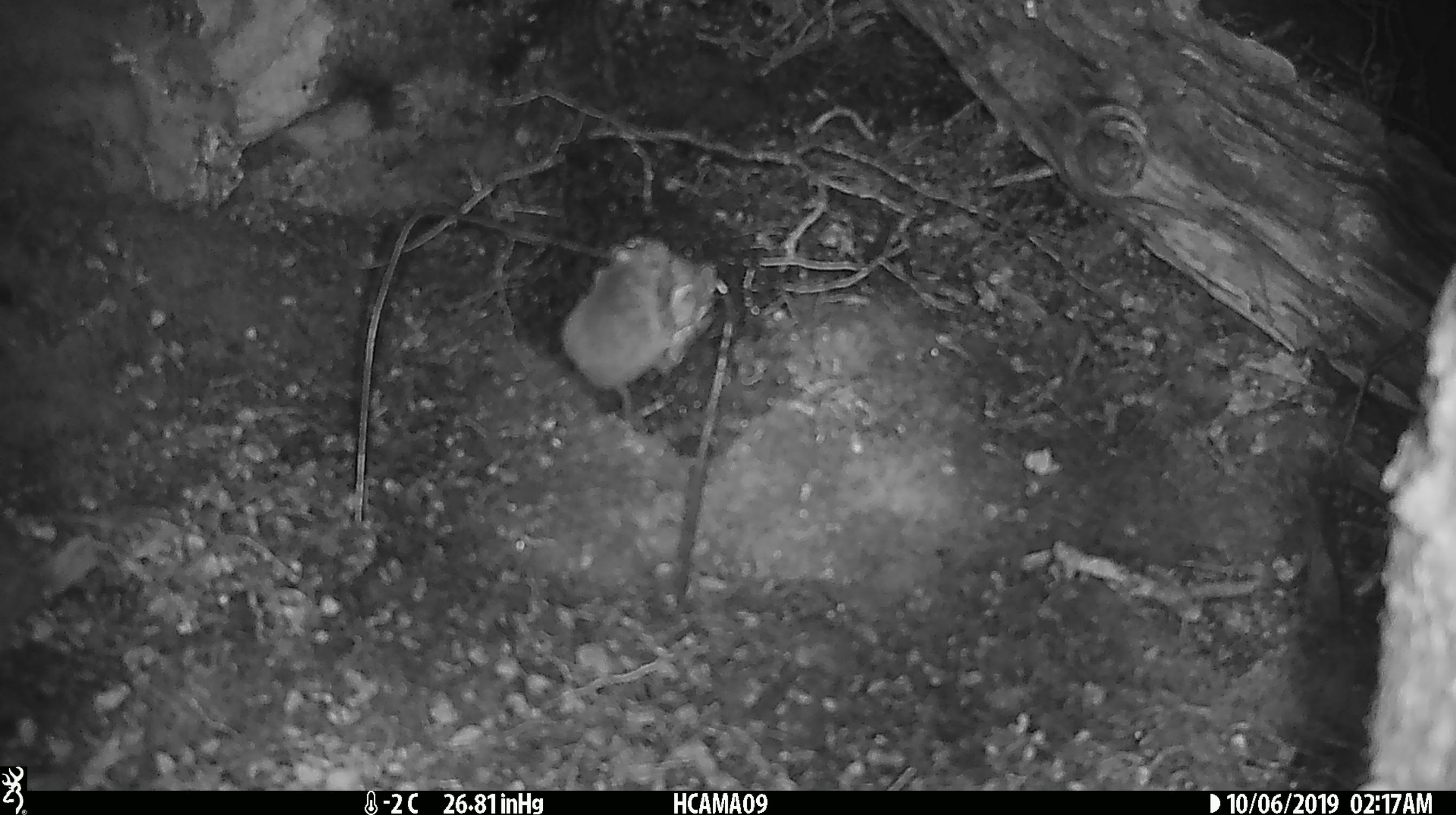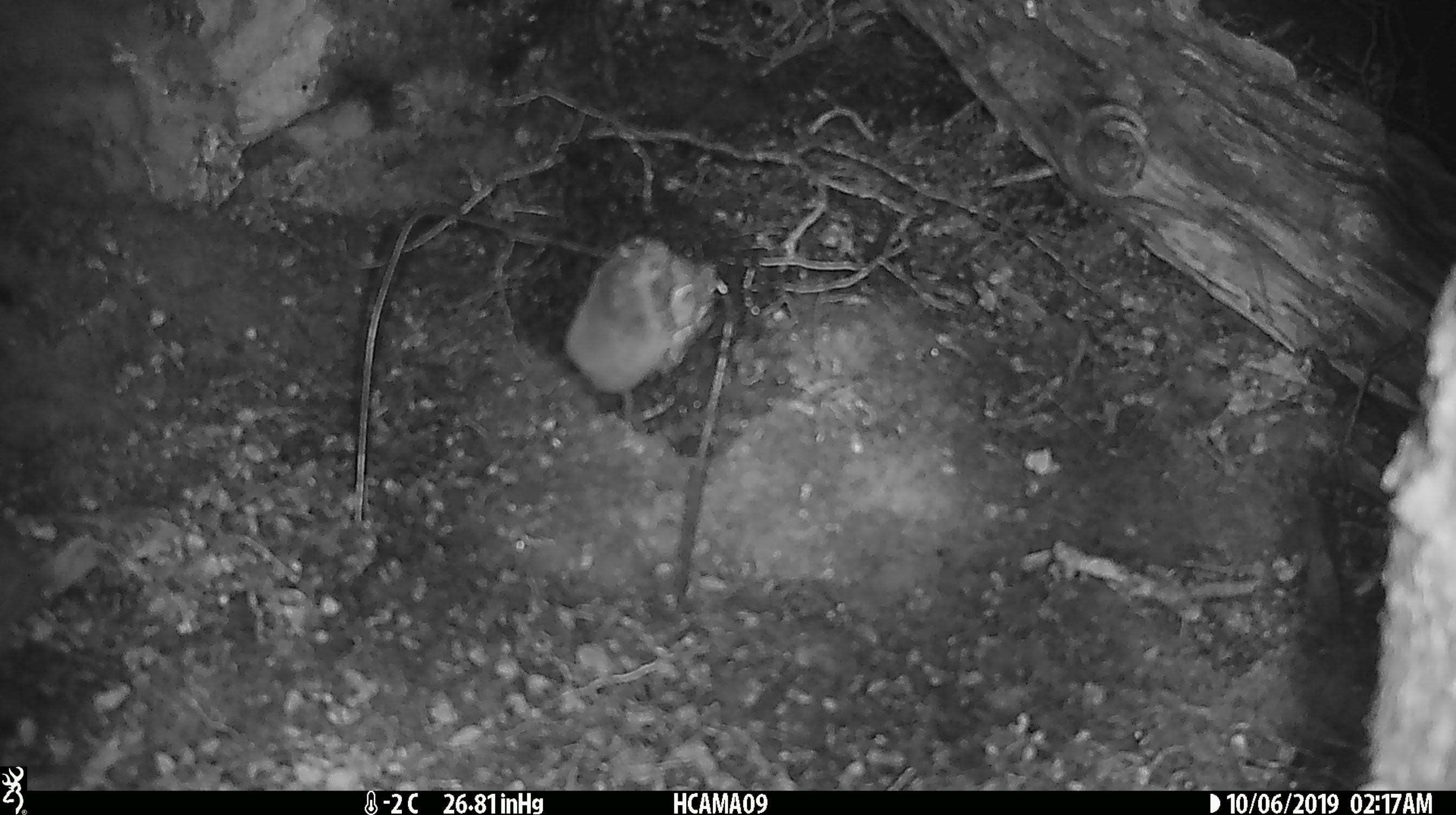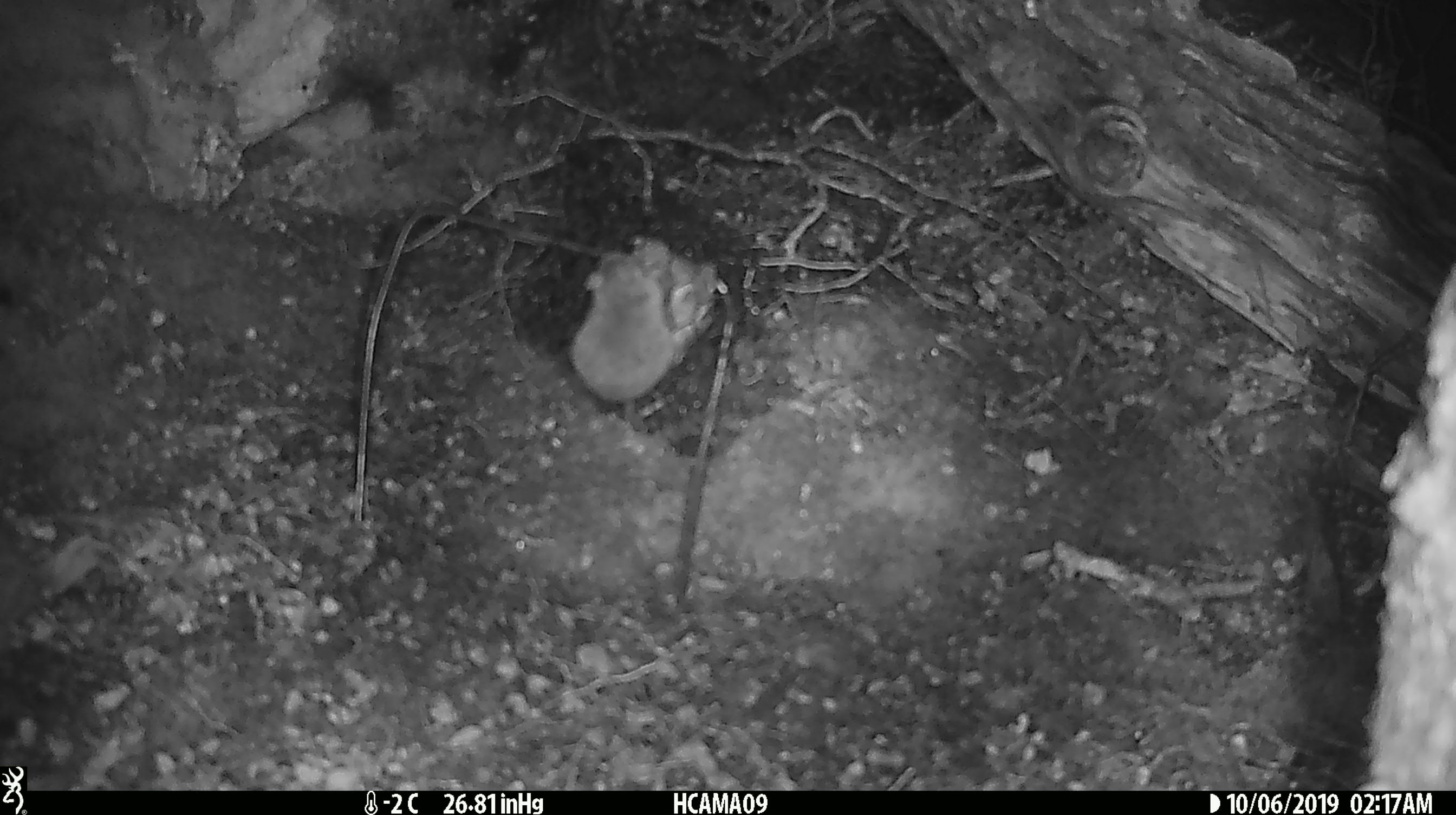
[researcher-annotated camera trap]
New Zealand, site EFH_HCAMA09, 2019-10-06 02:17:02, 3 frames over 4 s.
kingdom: Animalia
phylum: Chordata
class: Mammalia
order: Rodentia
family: Muridae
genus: Mus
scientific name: Mus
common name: mouse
Mouse (Mus).